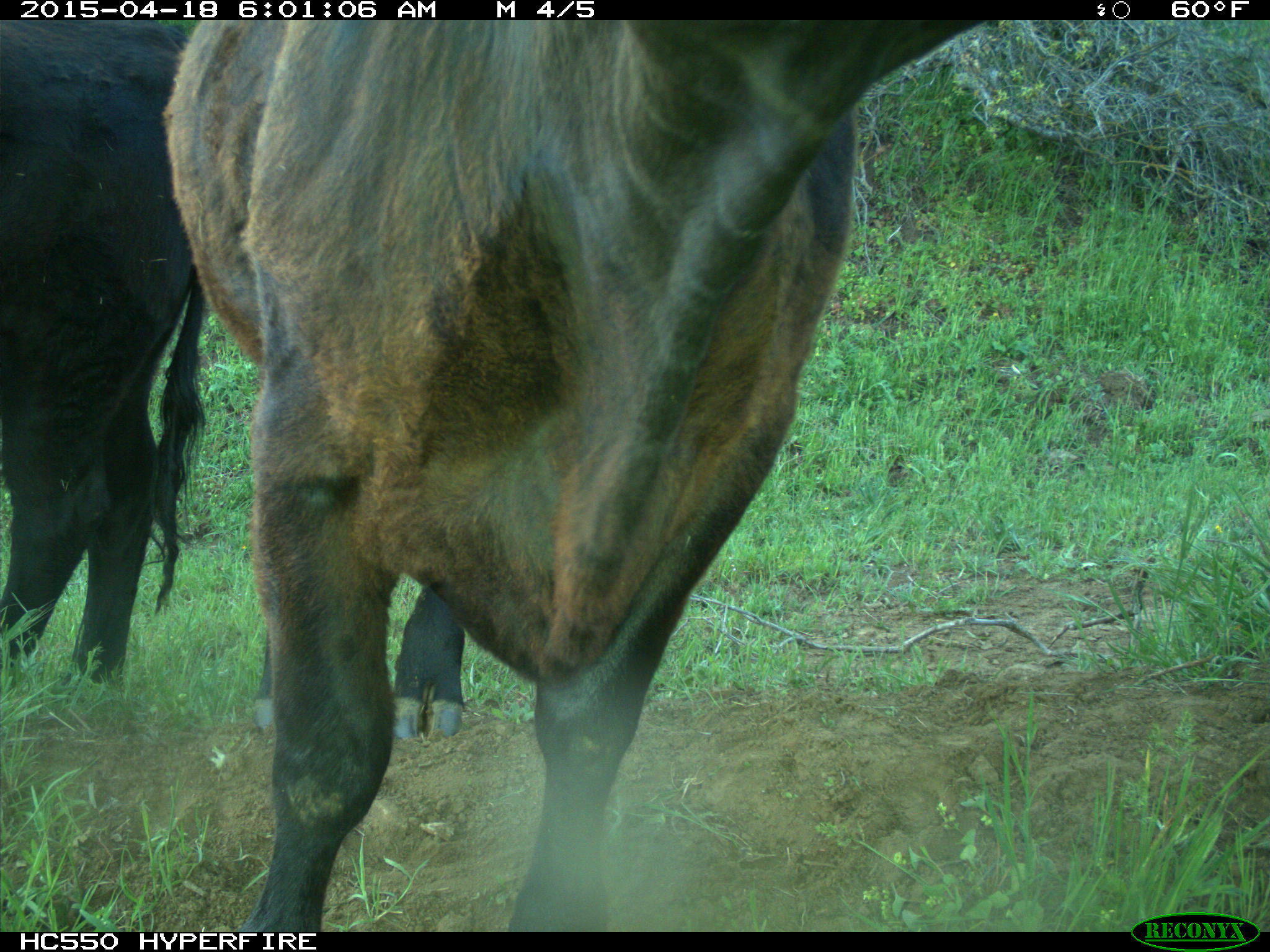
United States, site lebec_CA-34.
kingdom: Animalia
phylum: Chordata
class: Mammalia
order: Artiodactyla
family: Bovidae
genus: Bos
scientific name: Bos taurus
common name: domestic cow